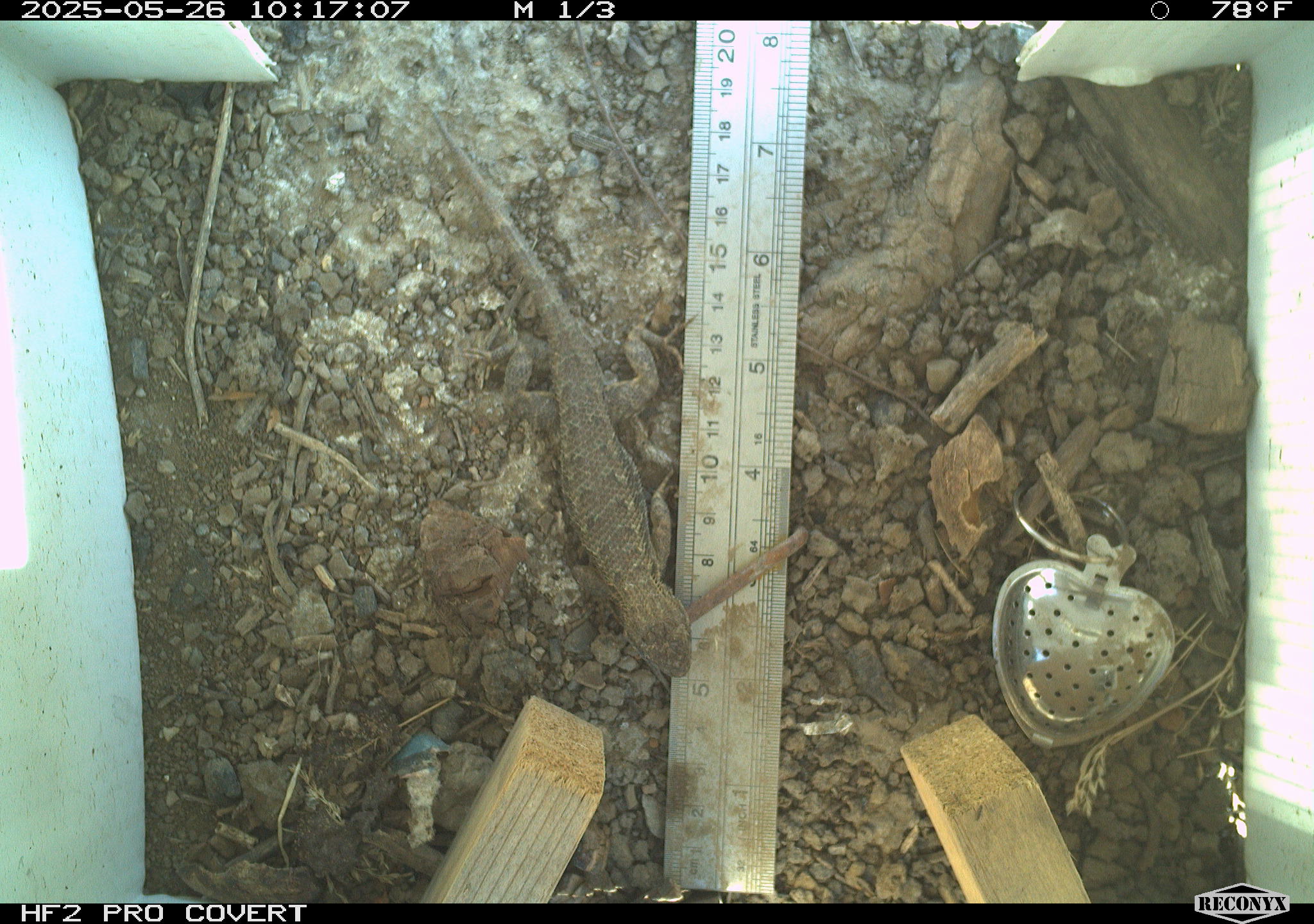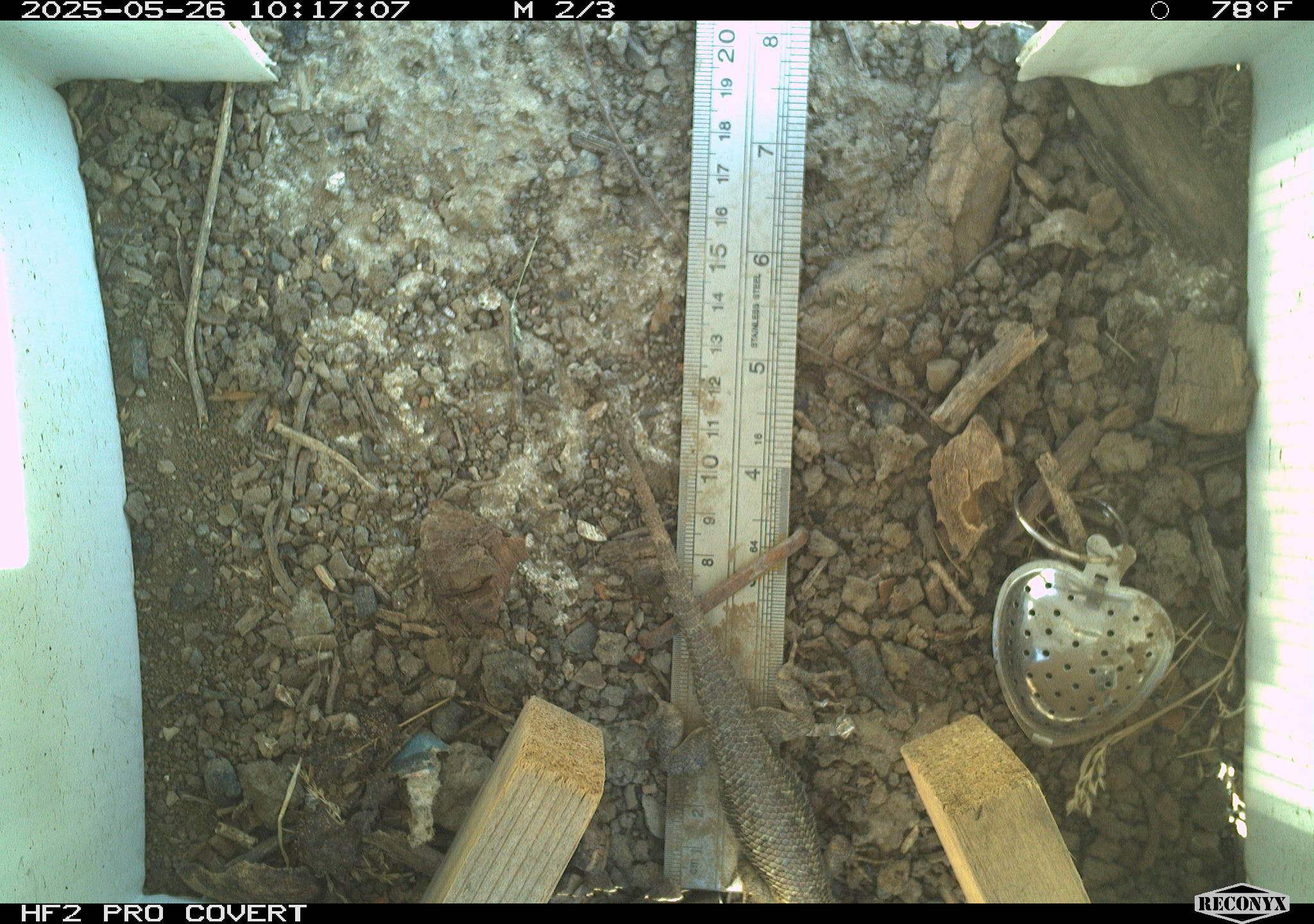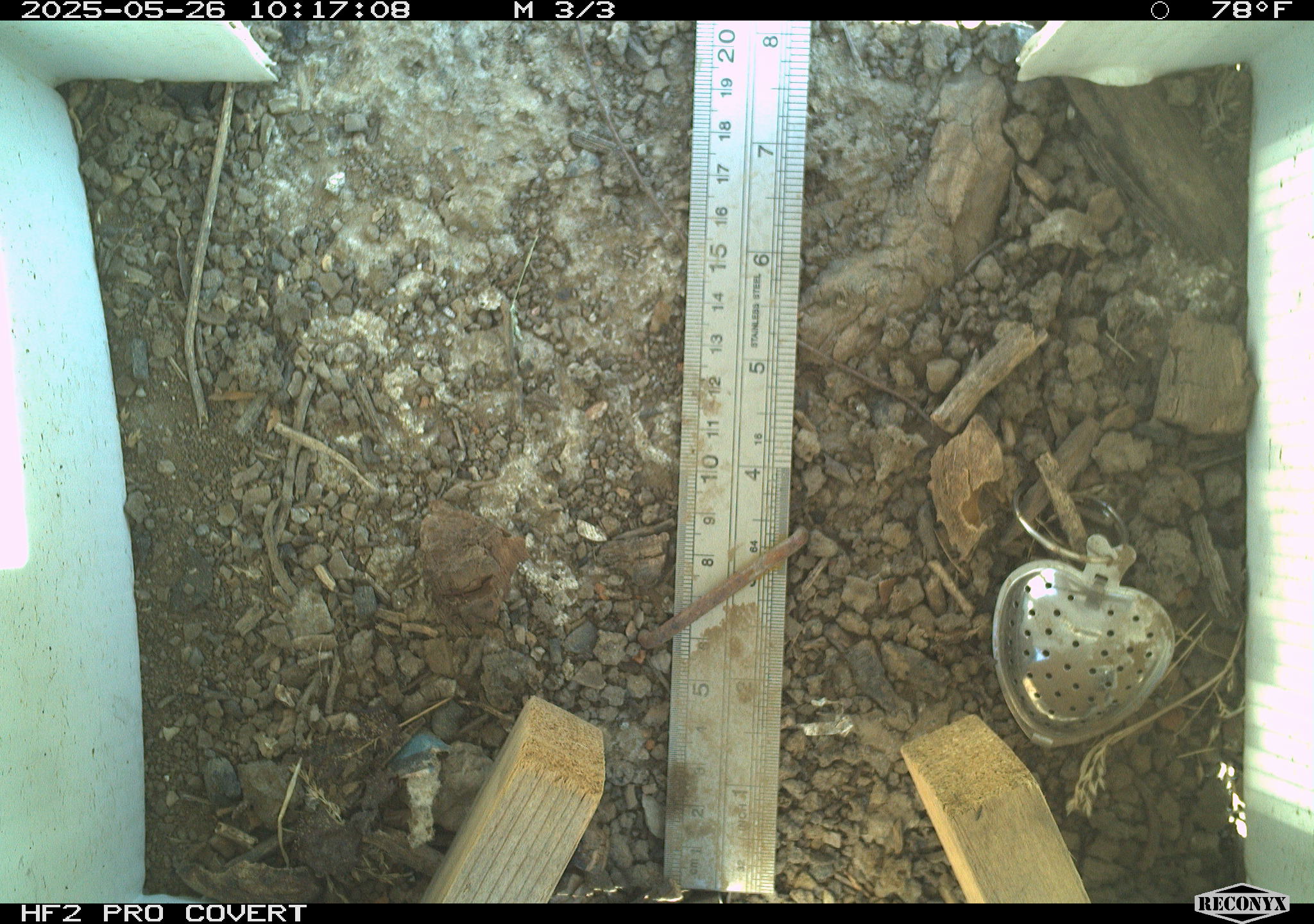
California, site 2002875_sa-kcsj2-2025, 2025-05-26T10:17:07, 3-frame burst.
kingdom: Animalia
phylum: Chordata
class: Reptilia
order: Squamata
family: Phrynosomatidae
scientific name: Phrynosomatidae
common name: north american spiny lizards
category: sceloporus/uta species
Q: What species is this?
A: Sceloporus/uta species (north american spiny lizards) (Phrynosomatidae).